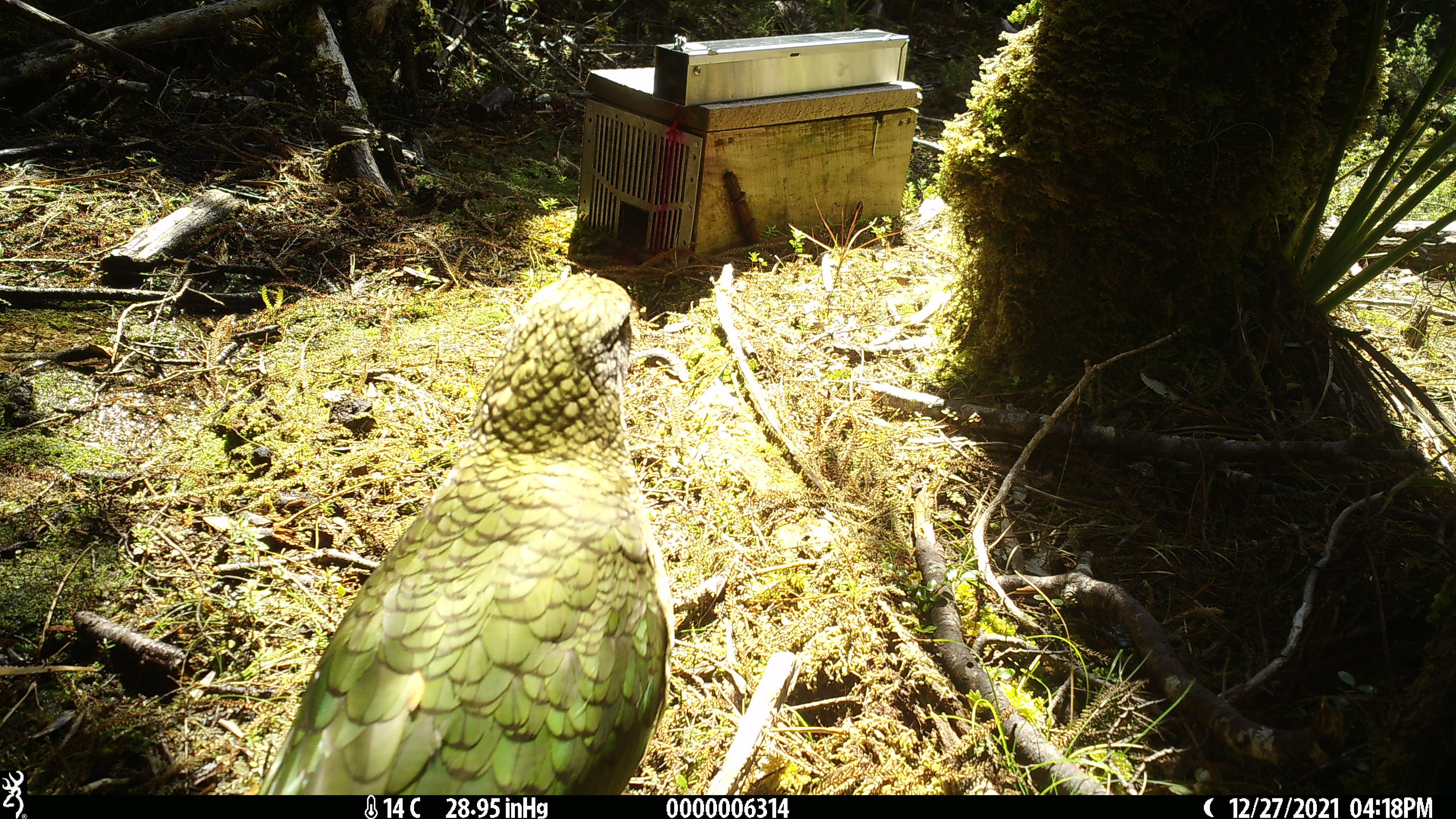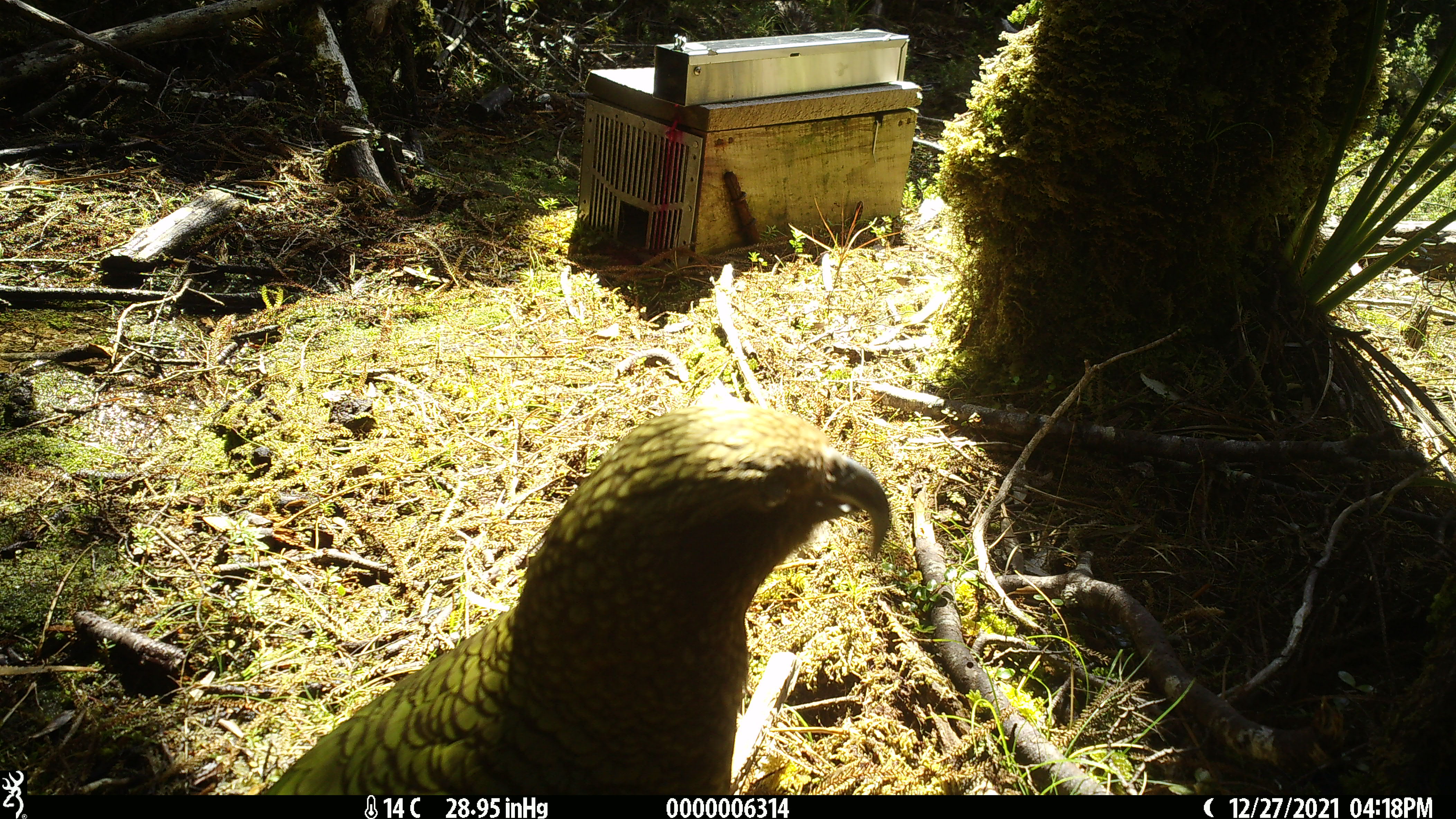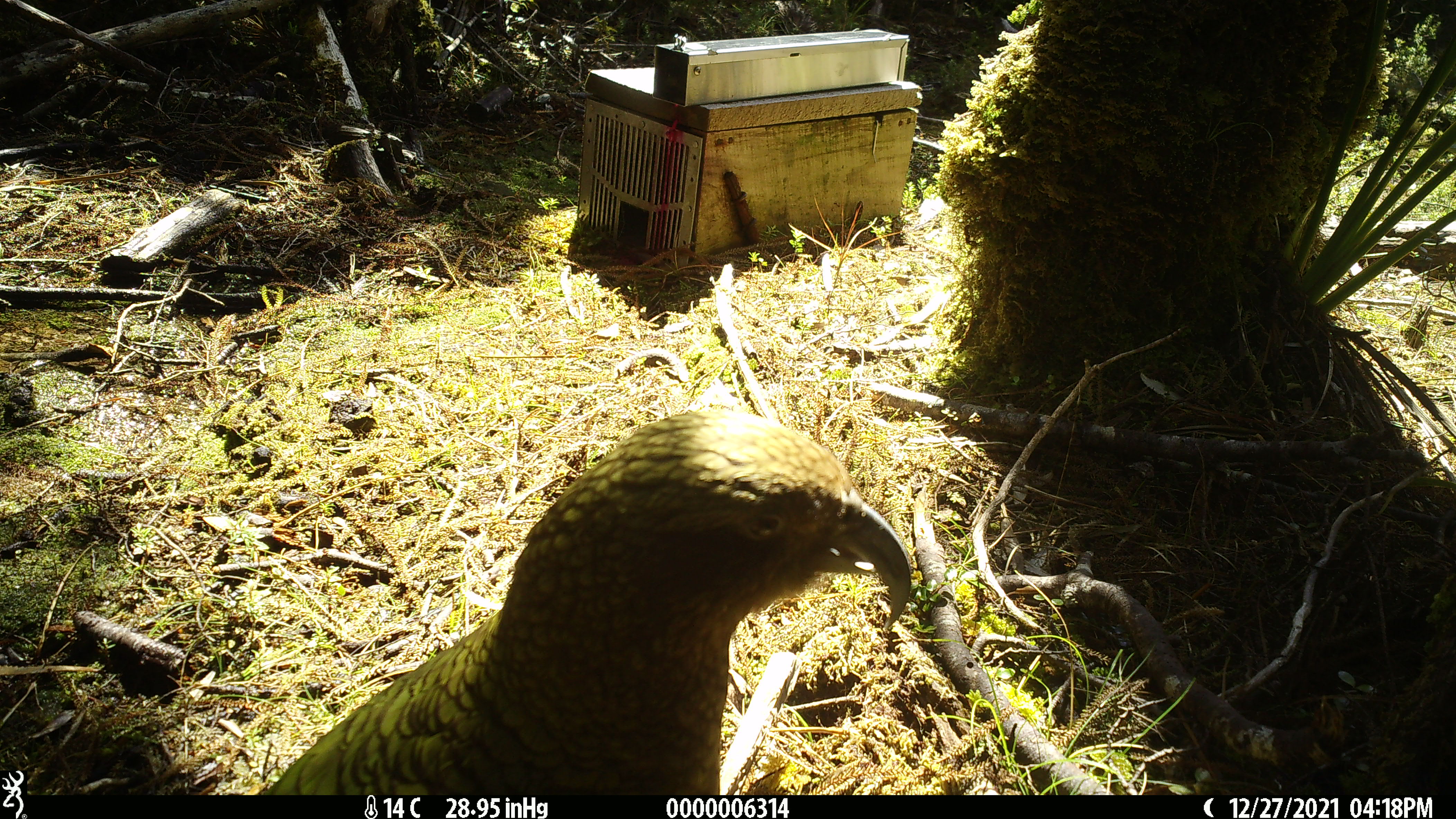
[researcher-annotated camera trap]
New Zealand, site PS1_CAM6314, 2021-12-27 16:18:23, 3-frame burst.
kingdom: Animalia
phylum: Chordata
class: Aves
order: Psittaciformes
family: Strigopidae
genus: Nestor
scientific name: Nestor notabilis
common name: kea